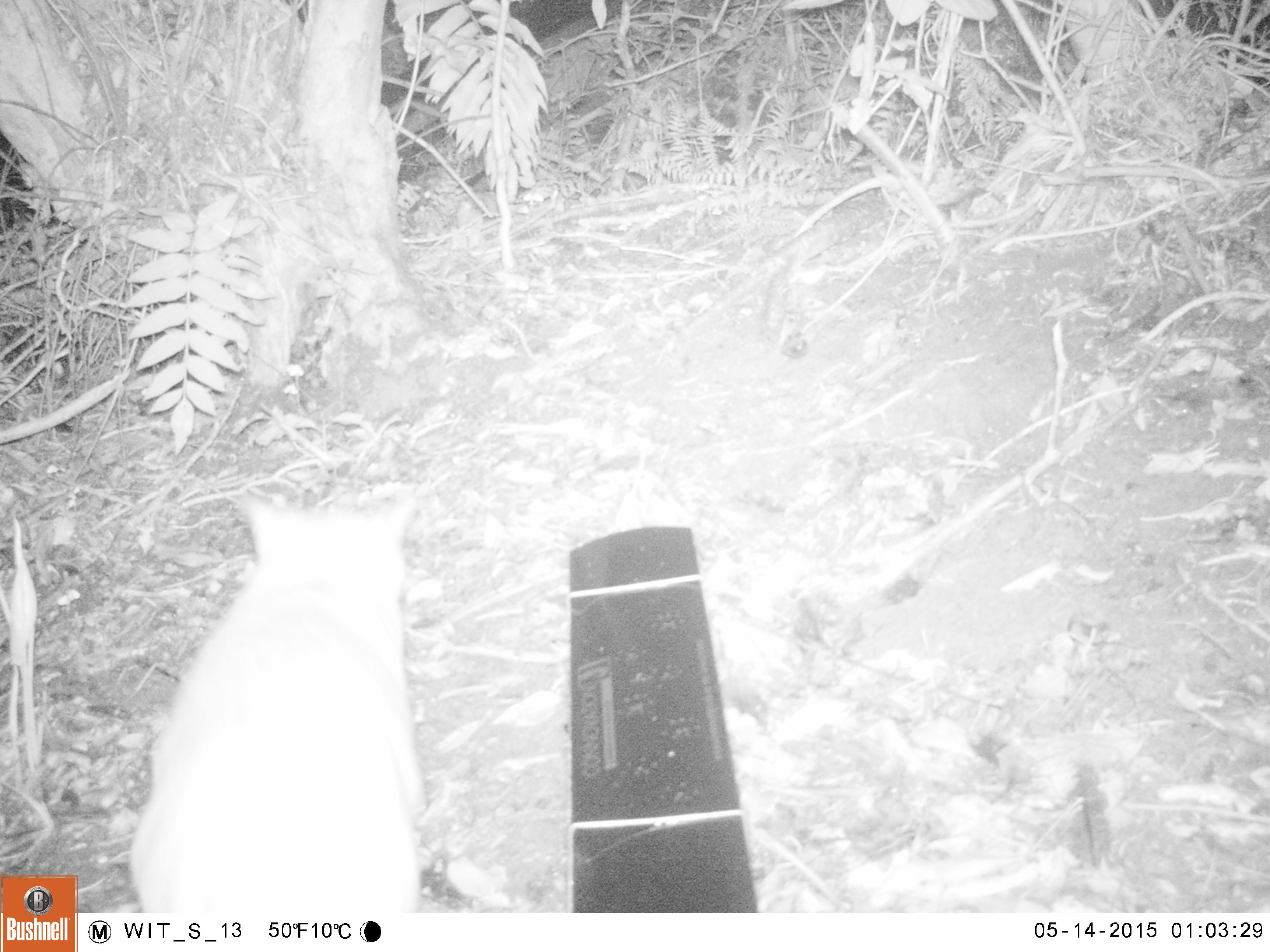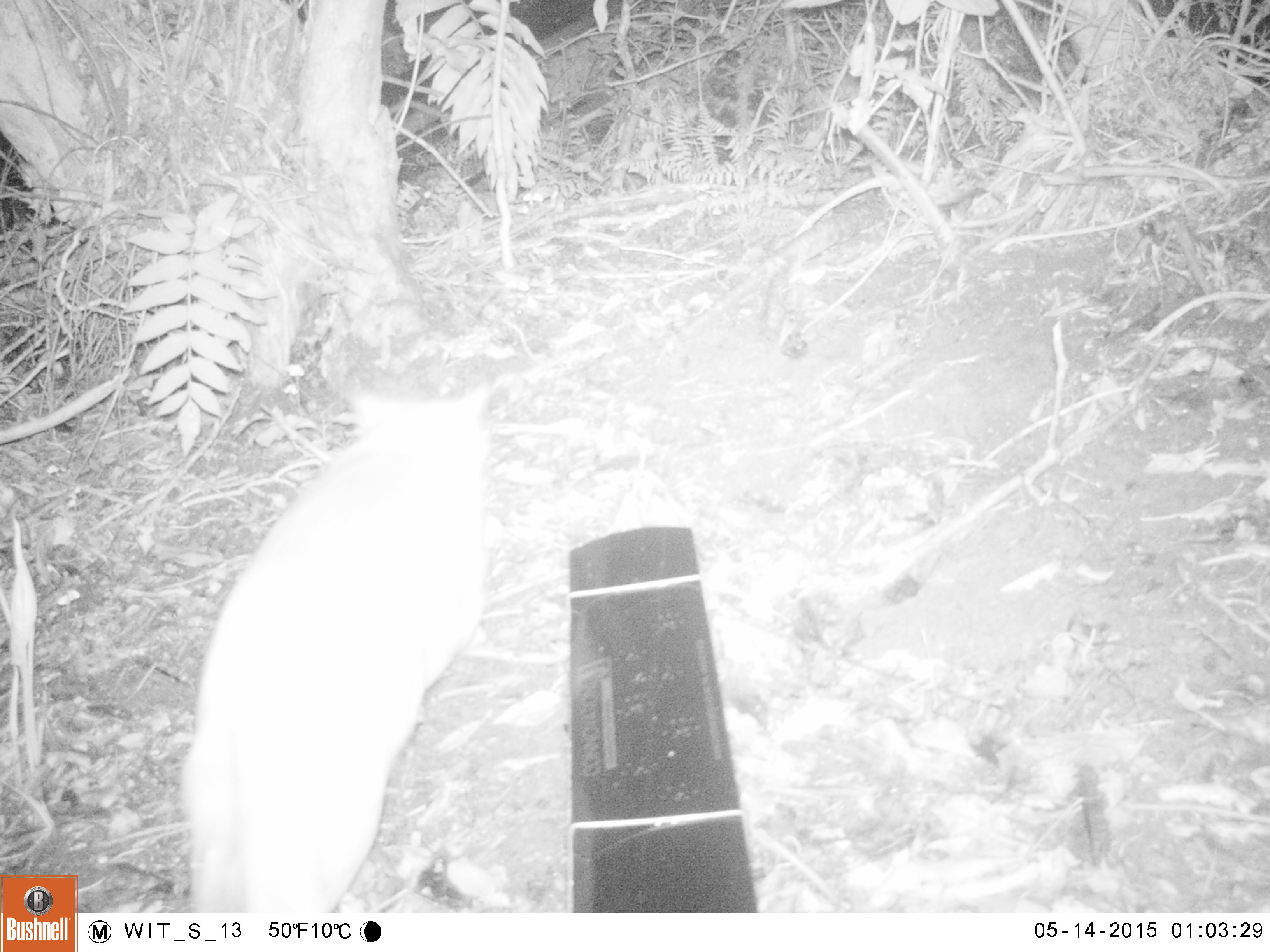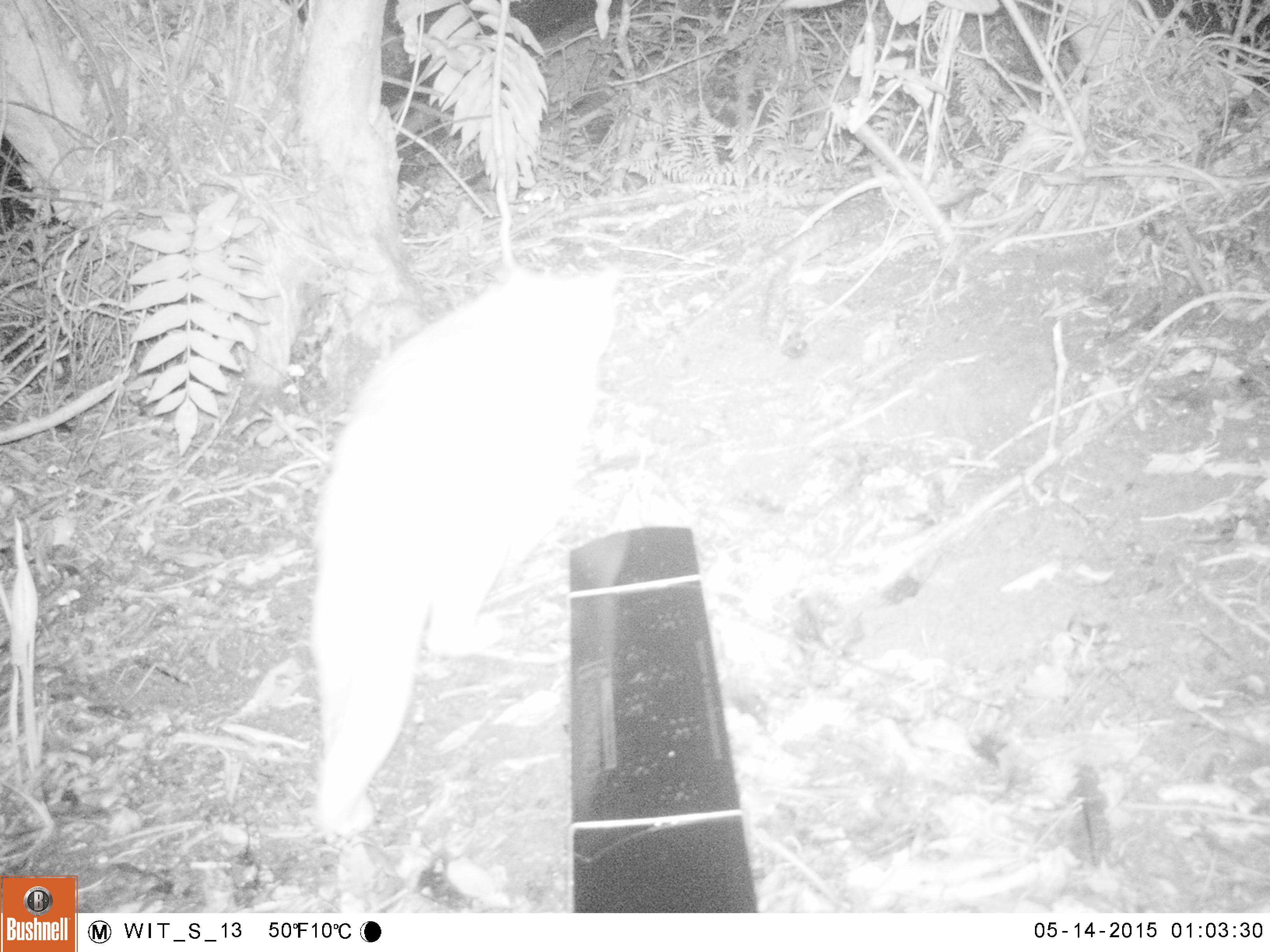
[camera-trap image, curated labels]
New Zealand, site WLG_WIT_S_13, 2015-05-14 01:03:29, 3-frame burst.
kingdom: Animalia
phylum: Chordata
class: Mammalia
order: Carnivora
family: Felidae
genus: Felis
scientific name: Felis catus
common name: domestic cat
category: cat